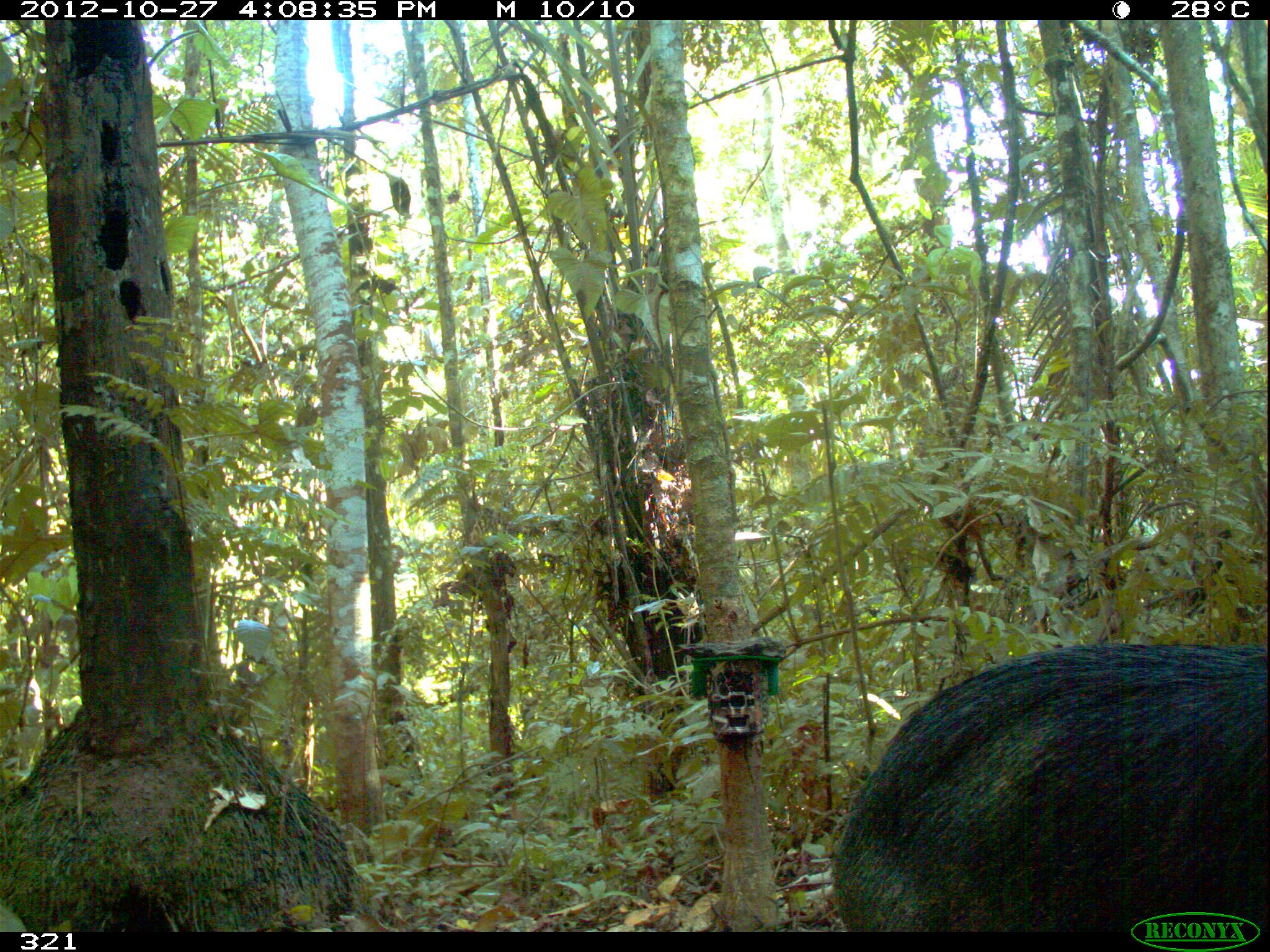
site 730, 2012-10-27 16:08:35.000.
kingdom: Animalia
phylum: Chordata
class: Mammalia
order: Artiodactyla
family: Tayassuidae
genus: Tayassu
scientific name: Tayassu pecari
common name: white-lipped peccary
Tayassu pecari (white-lipped peccary).